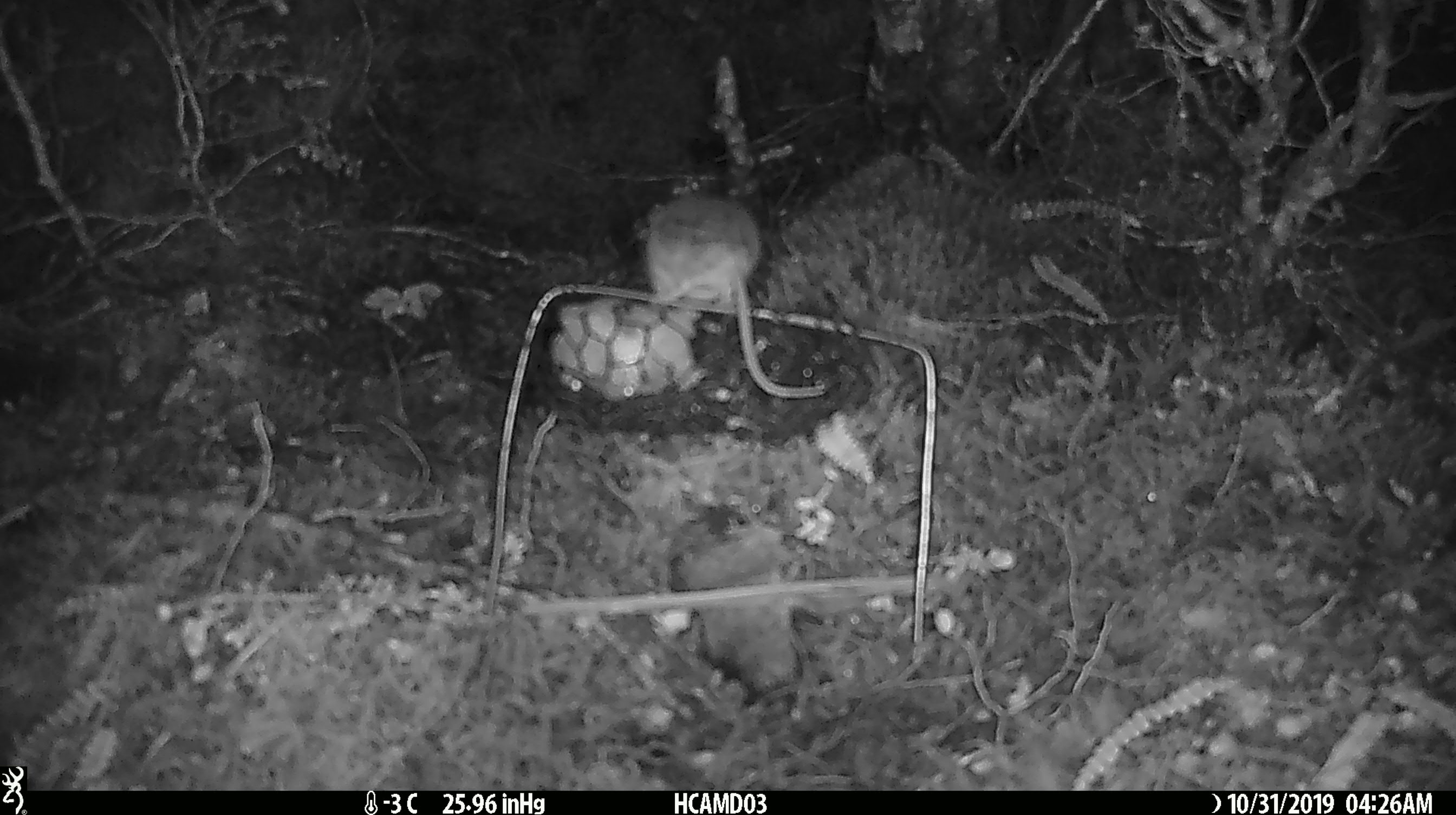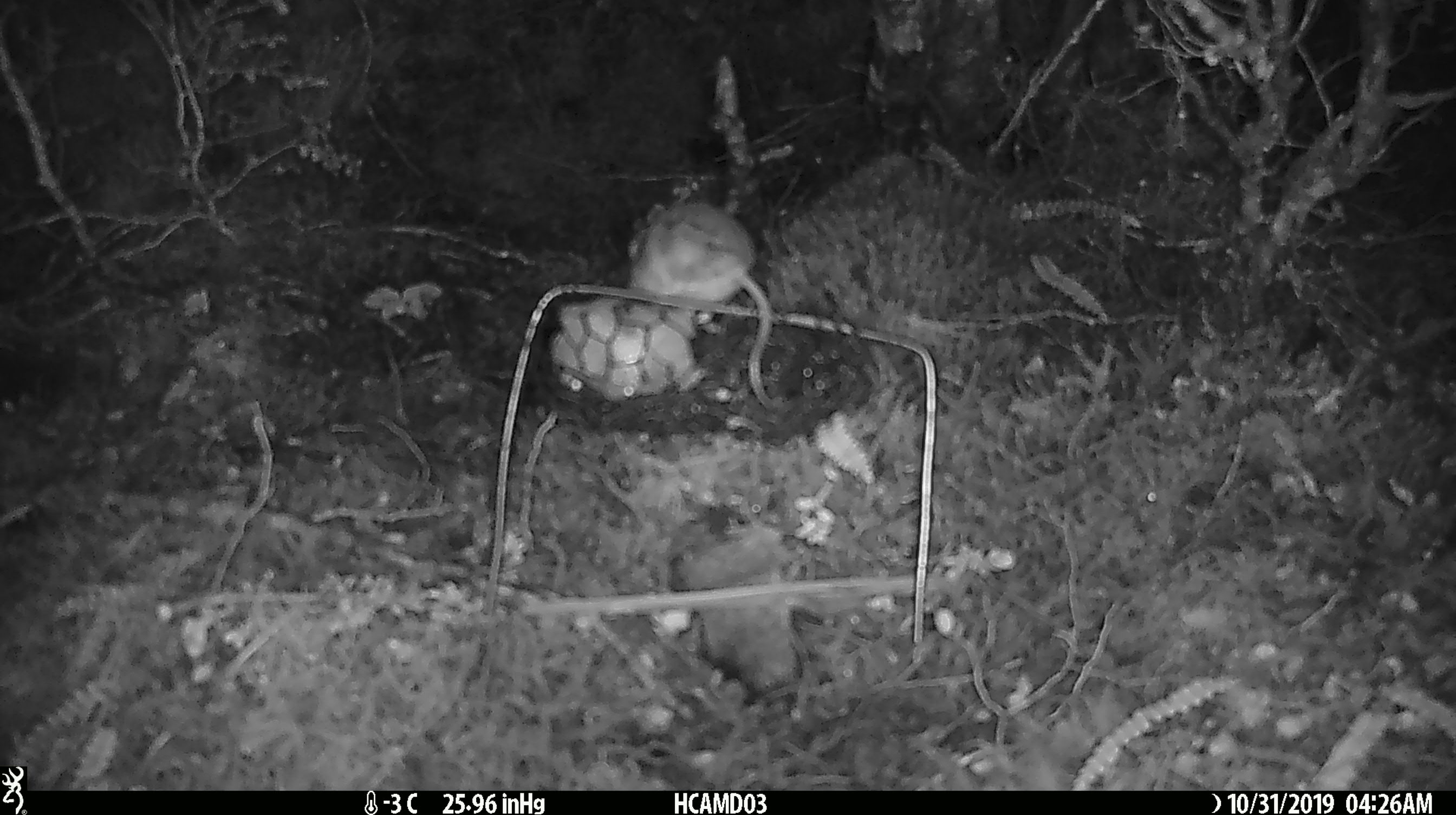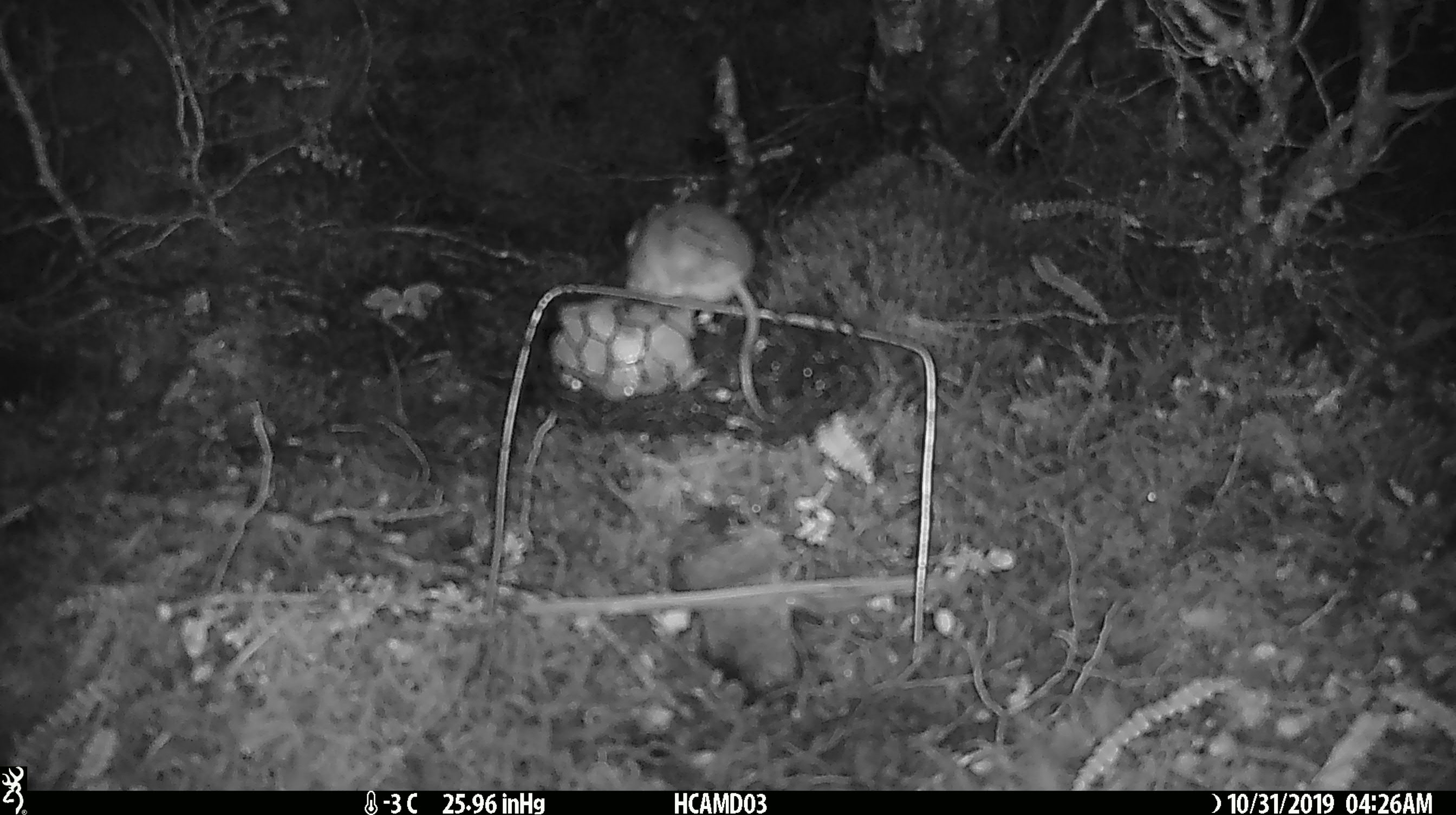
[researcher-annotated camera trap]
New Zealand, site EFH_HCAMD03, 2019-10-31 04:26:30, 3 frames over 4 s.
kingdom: Animalia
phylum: Chordata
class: Mammalia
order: Rodentia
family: Muridae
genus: Mus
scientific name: Mus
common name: mouse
Mouse (Mus).